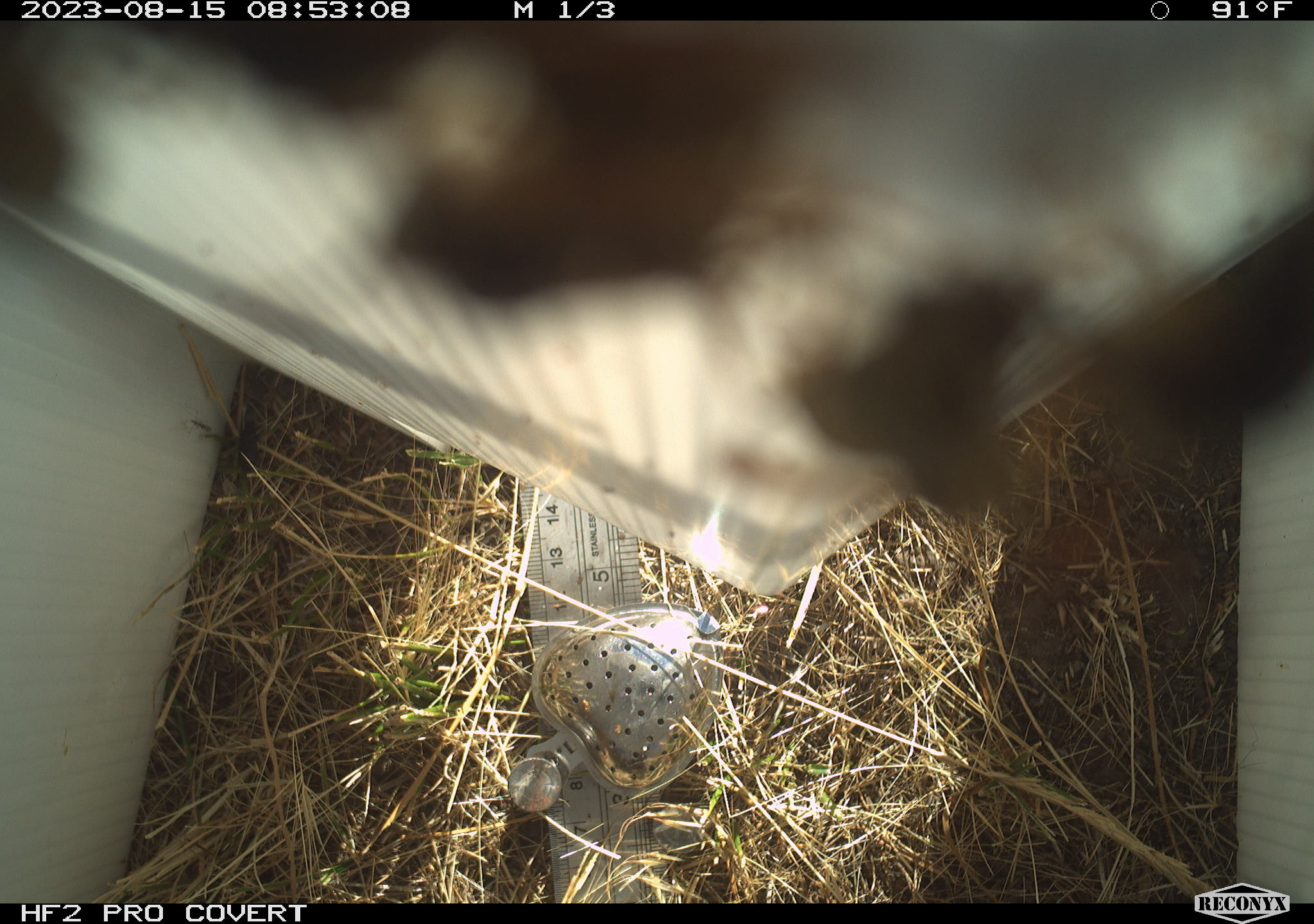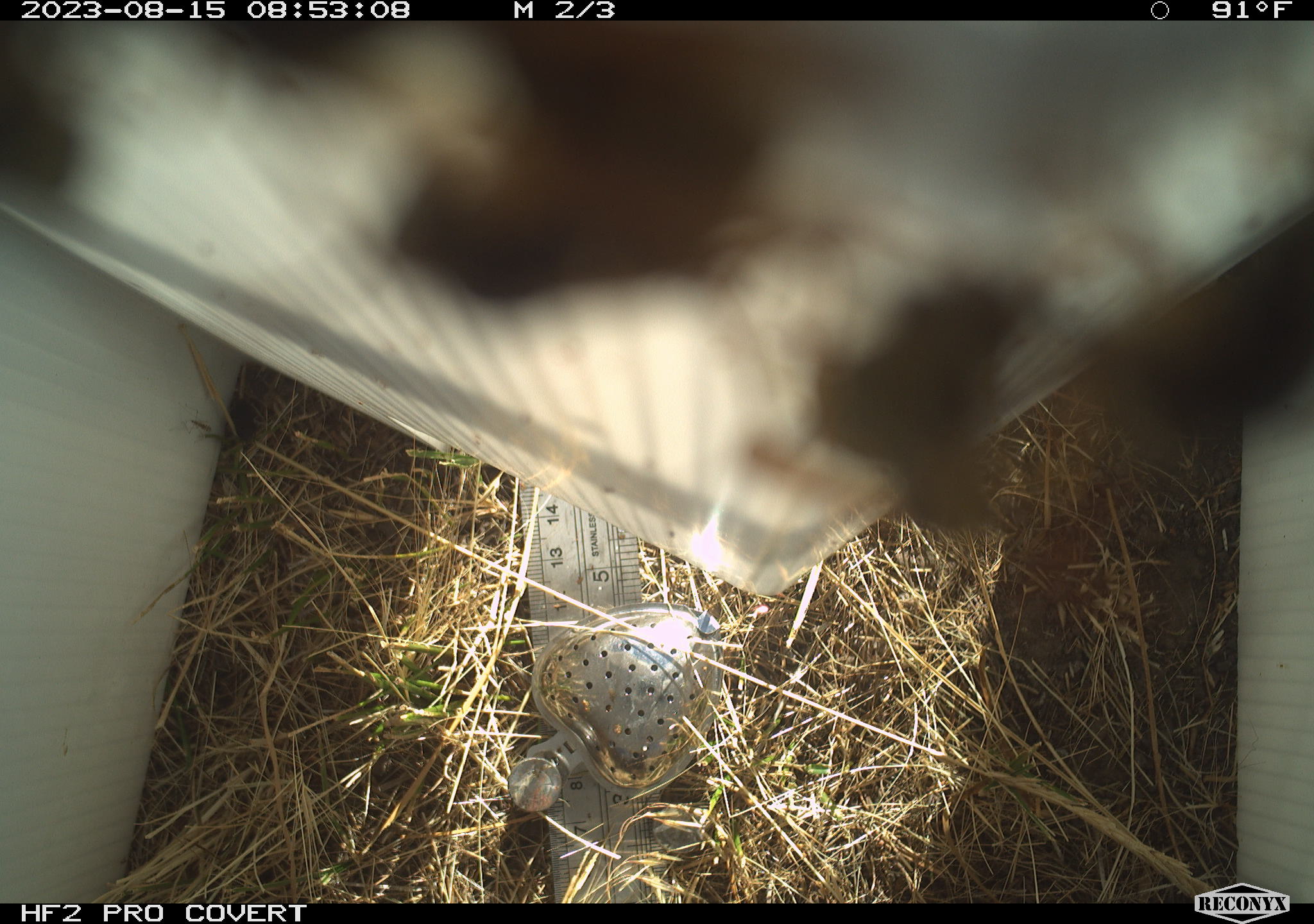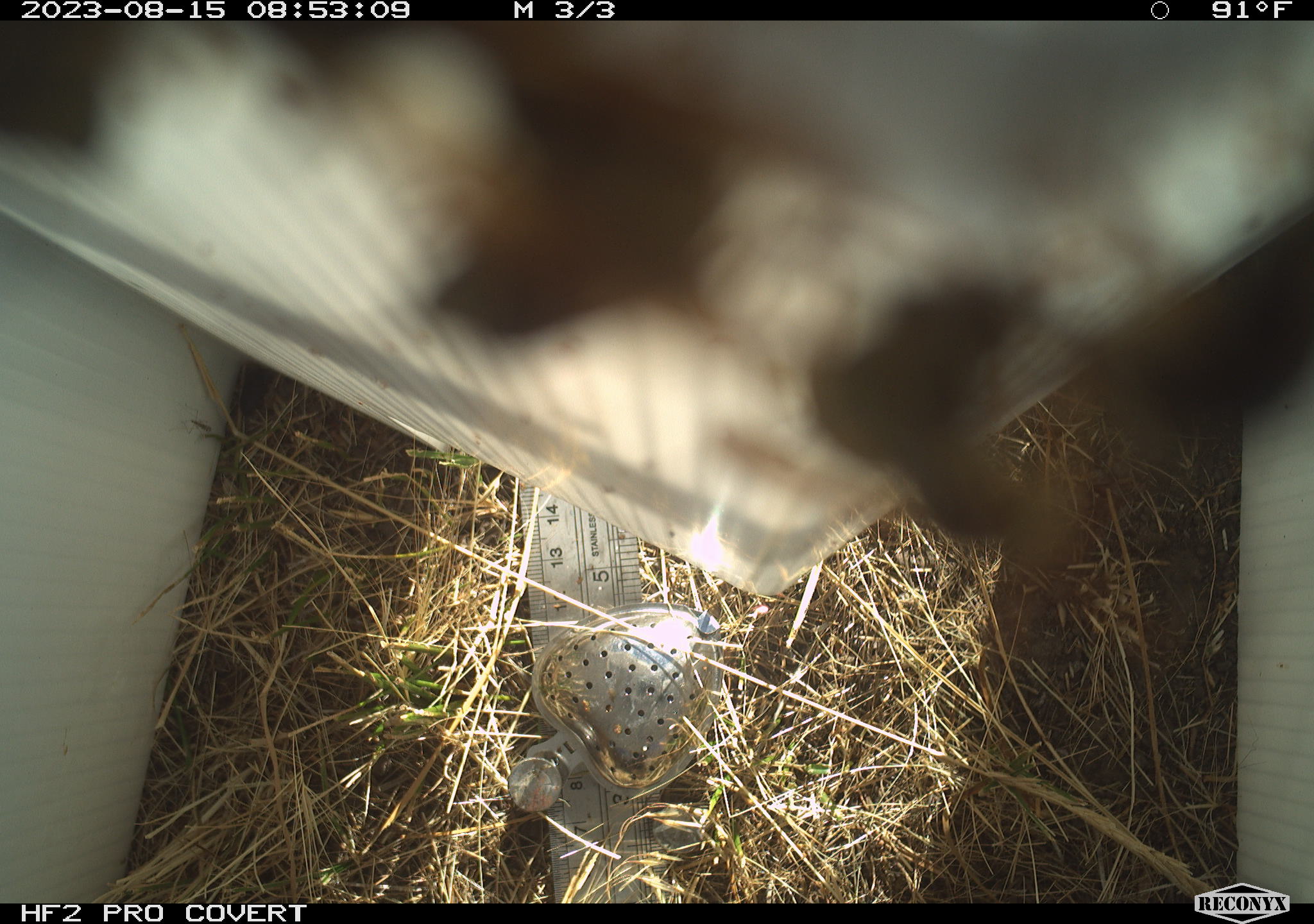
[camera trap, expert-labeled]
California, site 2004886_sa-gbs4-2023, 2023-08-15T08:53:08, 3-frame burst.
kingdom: Animalia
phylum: Arthropoda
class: Insecta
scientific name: Insecta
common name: insect